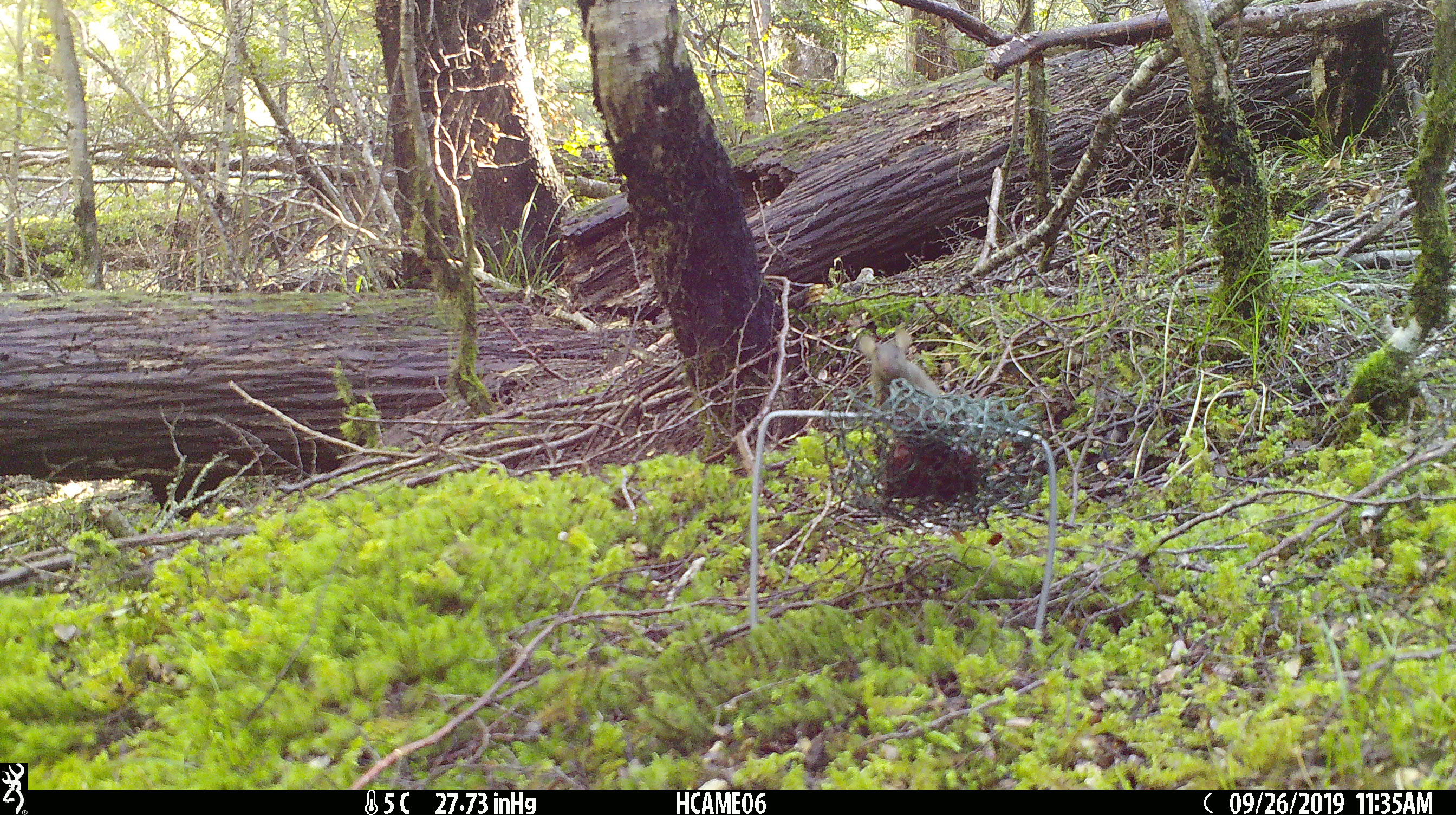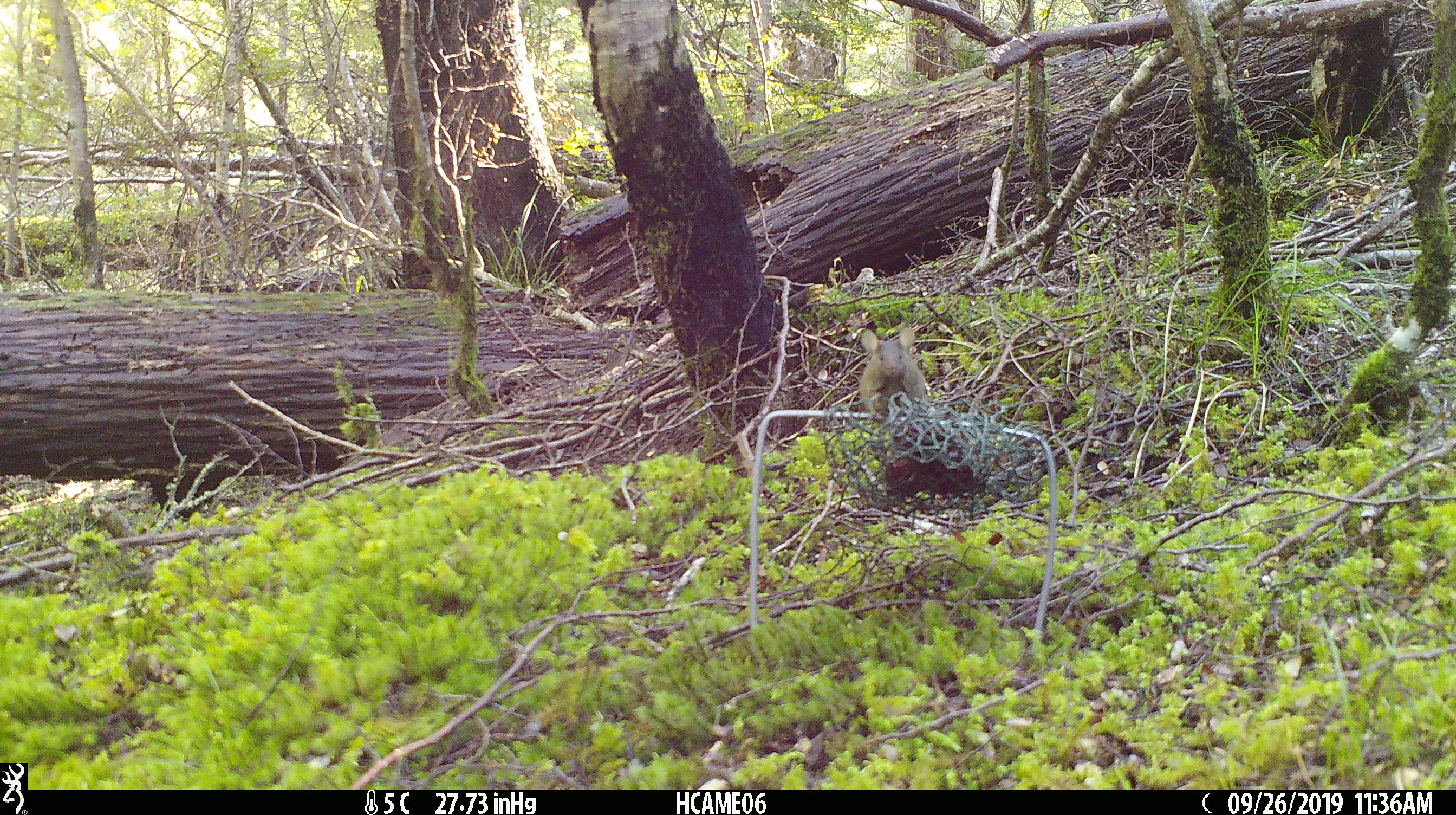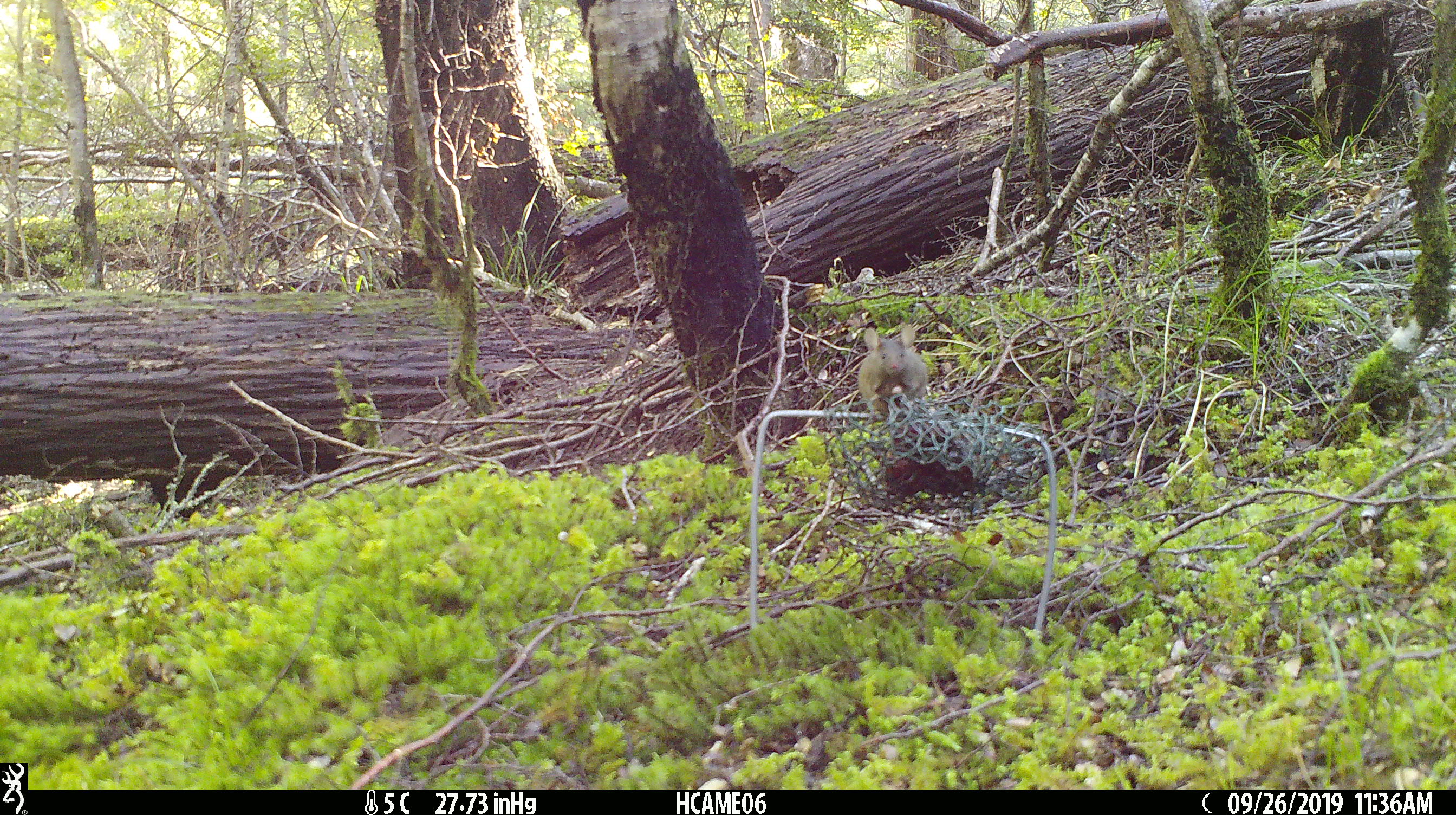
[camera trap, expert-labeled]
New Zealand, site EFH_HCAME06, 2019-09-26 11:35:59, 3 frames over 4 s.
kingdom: Animalia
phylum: Chordata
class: Mammalia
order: Rodentia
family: Muridae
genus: Mus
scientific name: Mus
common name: mouse